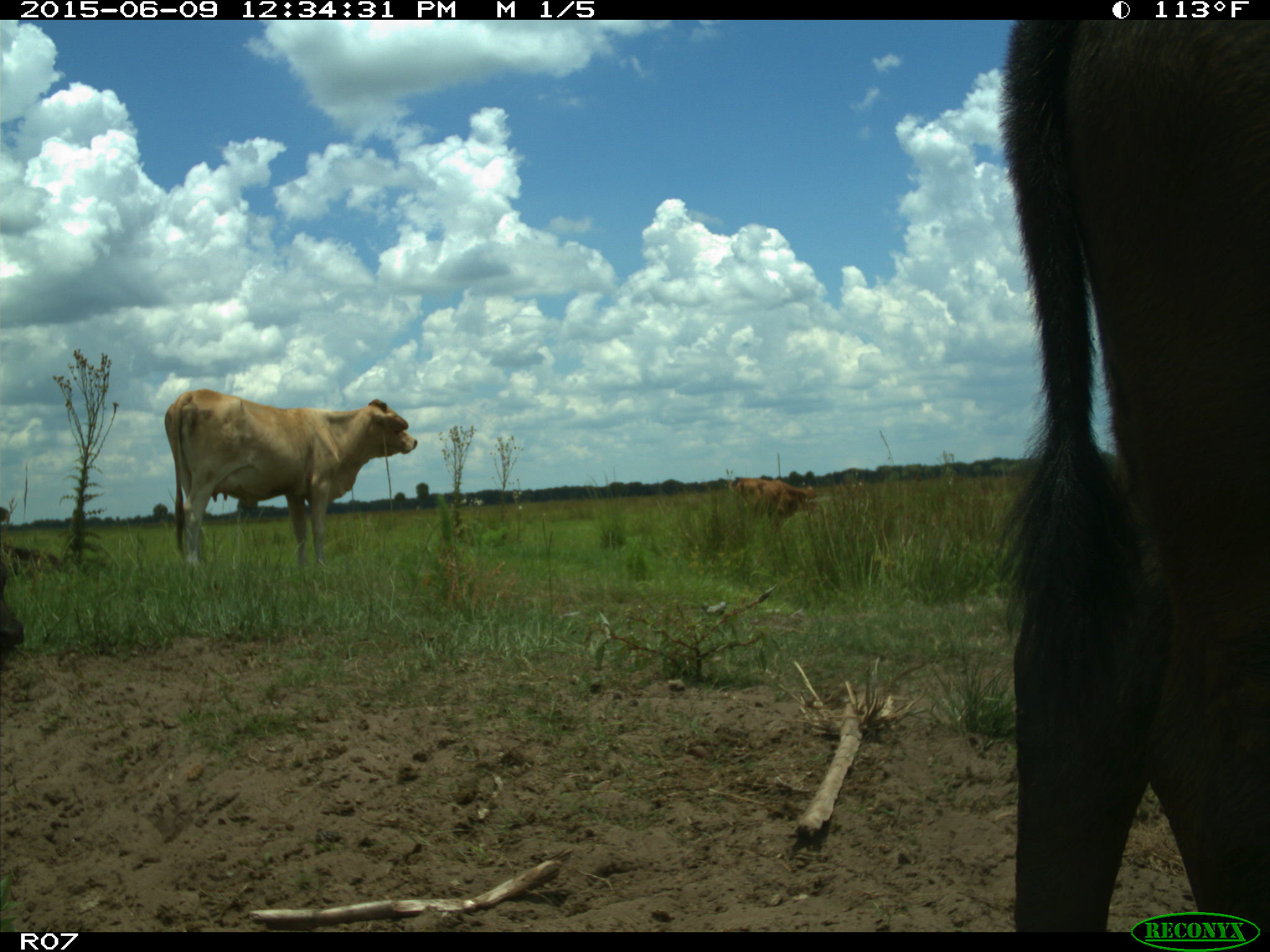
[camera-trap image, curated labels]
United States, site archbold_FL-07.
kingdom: Animalia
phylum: Chordata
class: Mammalia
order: Artiodactyla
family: Bovidae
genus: Bos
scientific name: Bos taurus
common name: domestic cow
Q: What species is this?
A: Bos taurus (domestic cow).